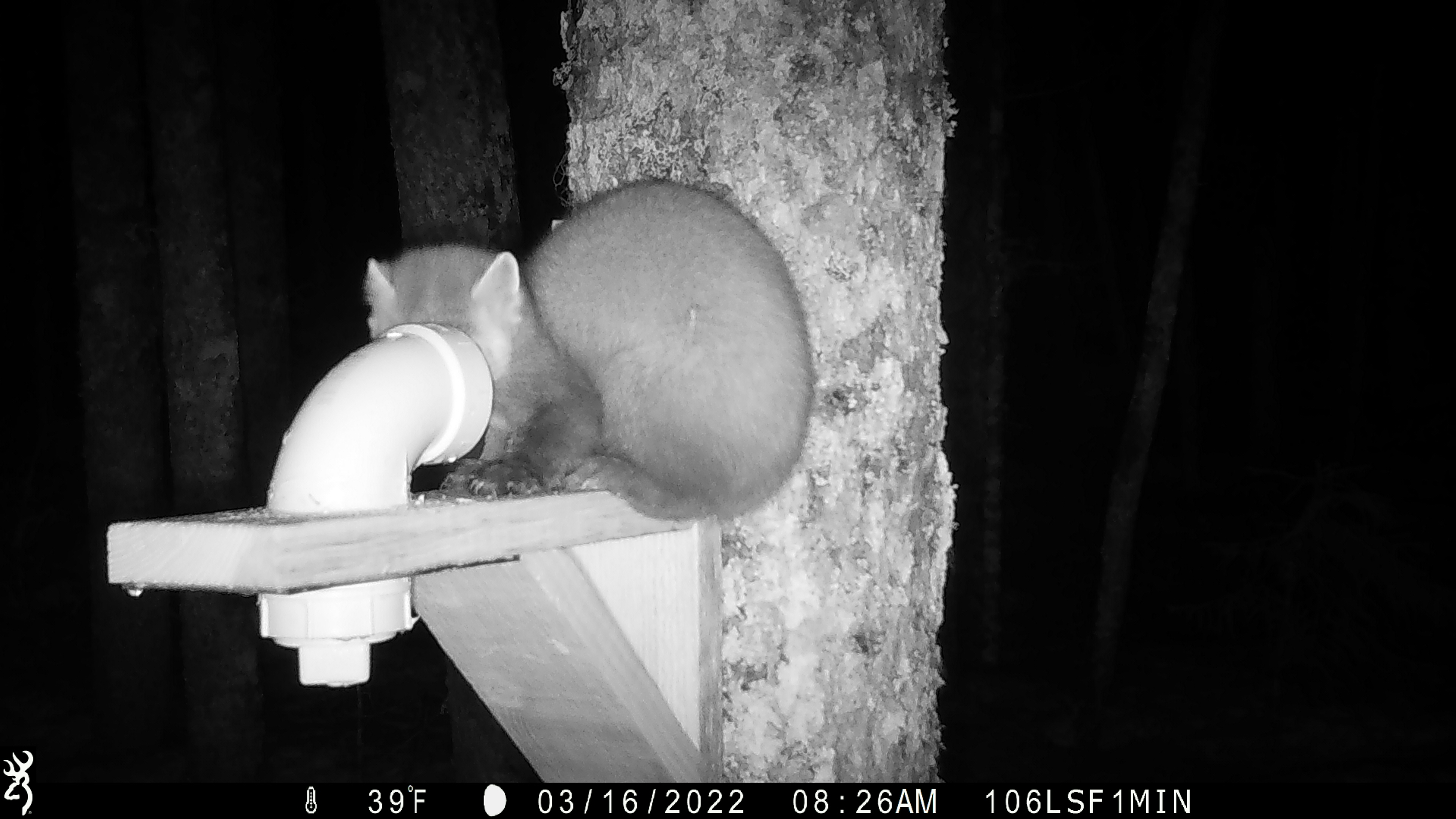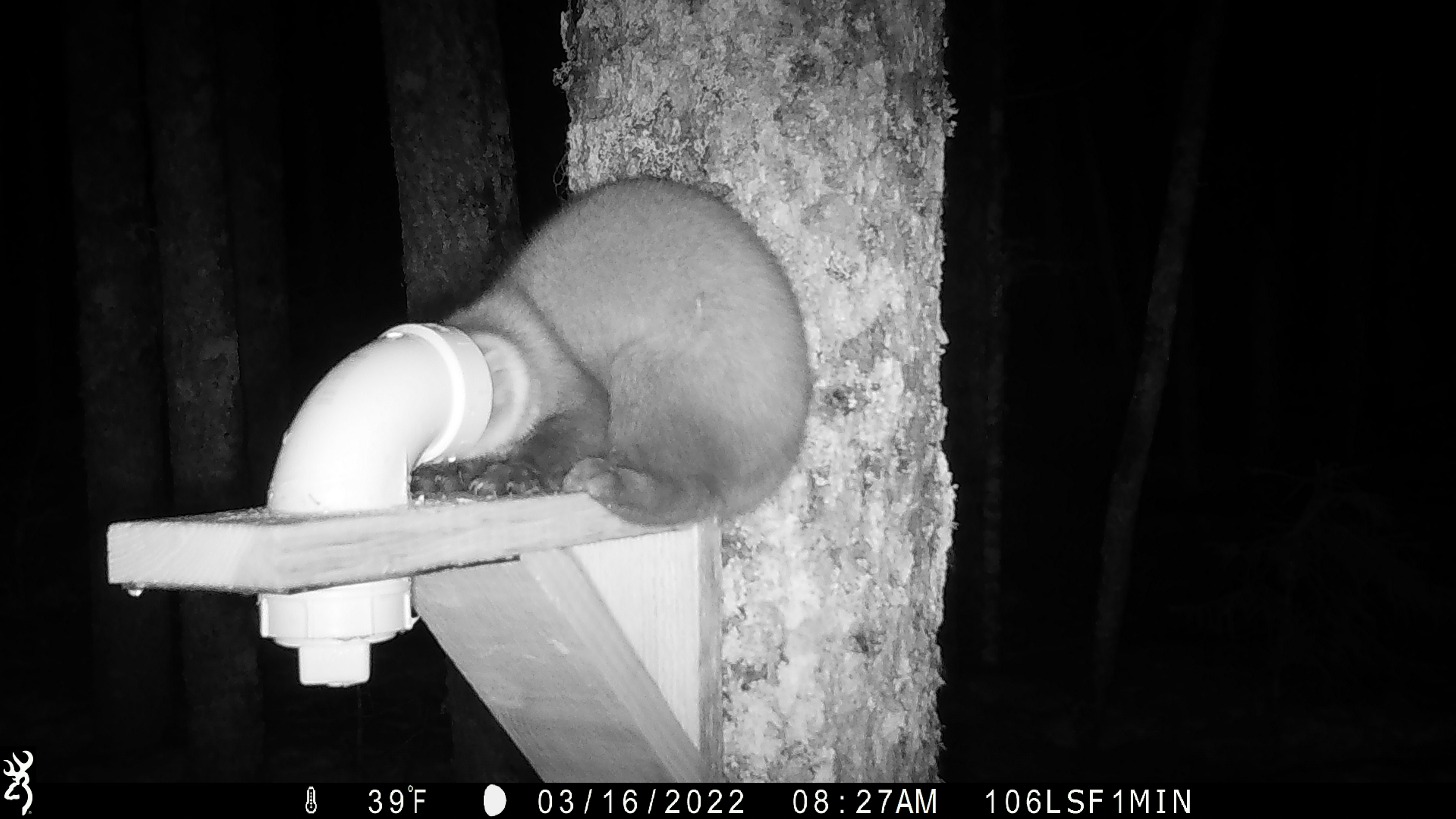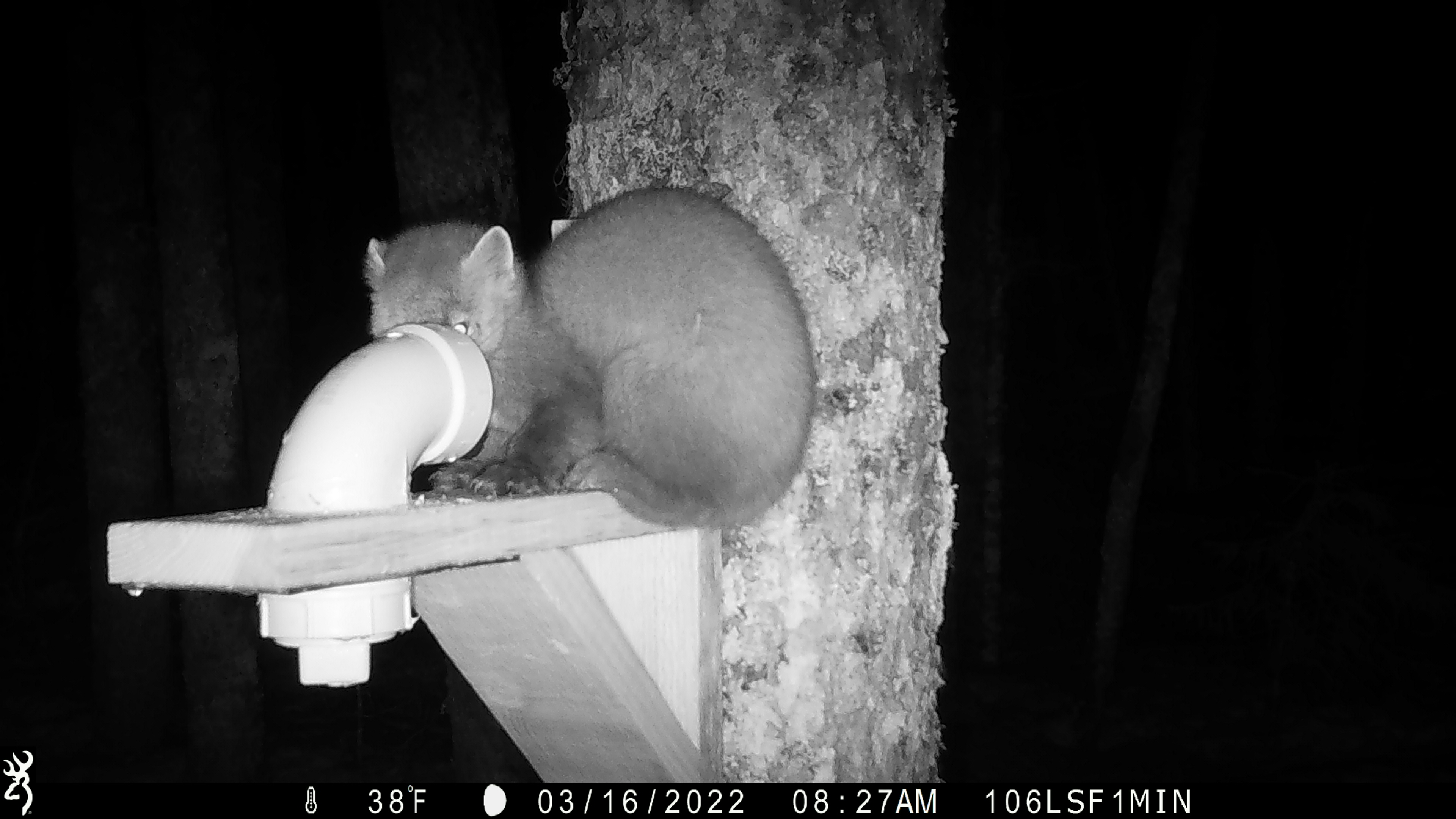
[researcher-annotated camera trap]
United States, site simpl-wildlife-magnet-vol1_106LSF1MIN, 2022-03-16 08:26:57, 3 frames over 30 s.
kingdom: Animalia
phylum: Chordata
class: Mammalia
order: Carnivora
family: Mustelidae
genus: Martes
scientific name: Martes americana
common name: american marten